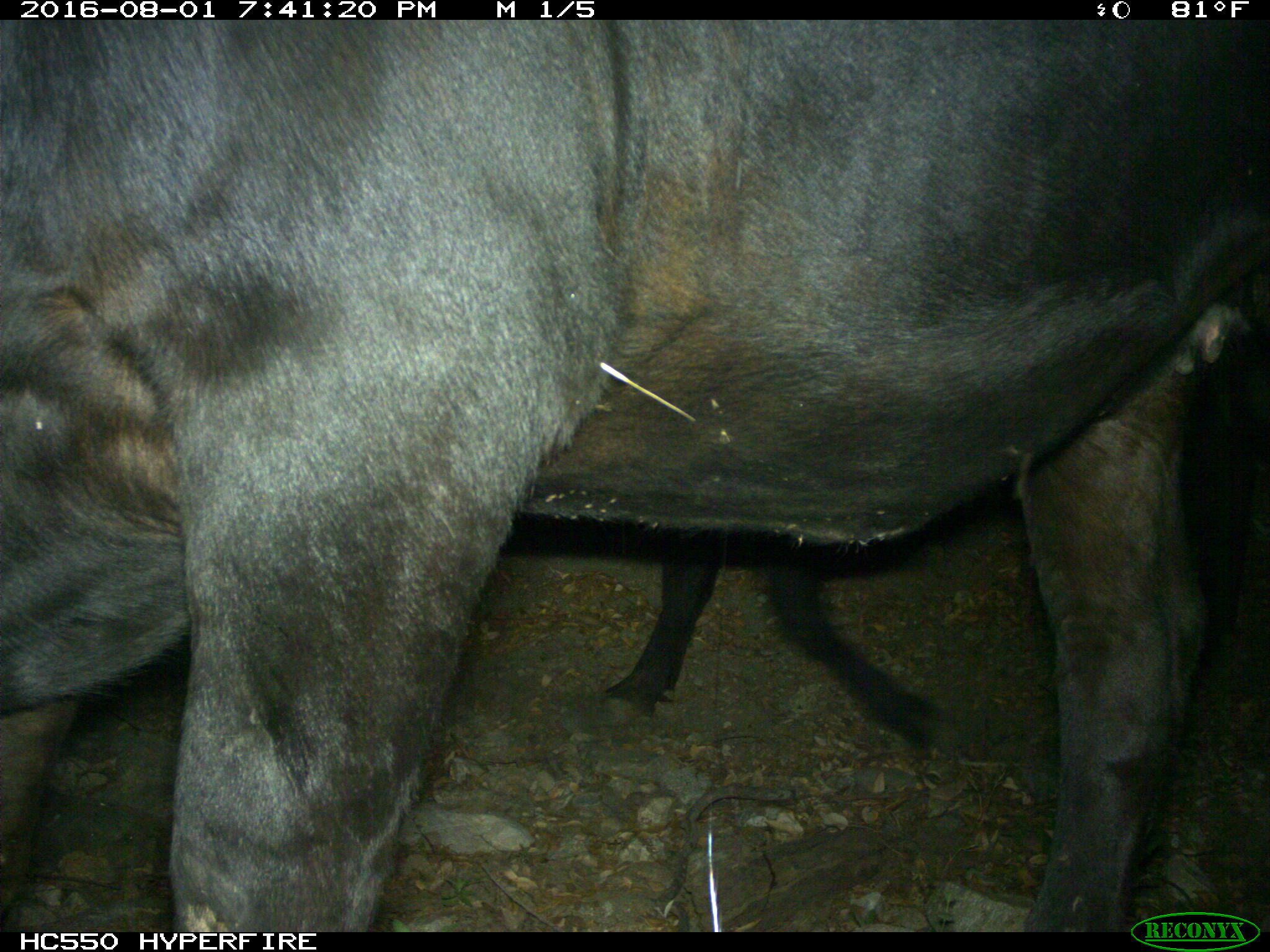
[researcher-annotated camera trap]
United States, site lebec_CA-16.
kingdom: Animalia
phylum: Chordata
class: Mammalia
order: Artiodactyla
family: Bovidae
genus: Bos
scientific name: Bos taurus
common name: domestic cow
Bos taurus (domestic cow).